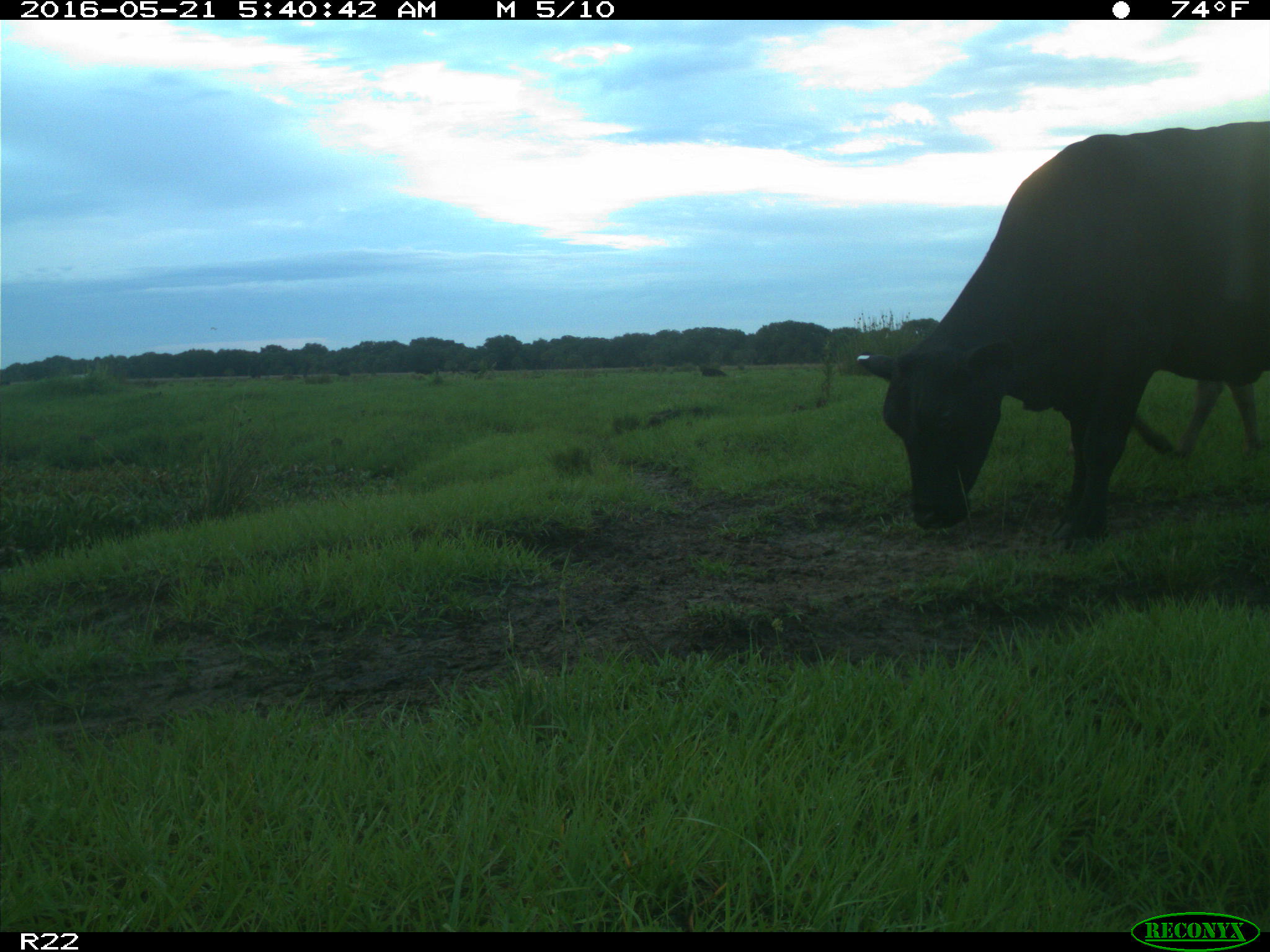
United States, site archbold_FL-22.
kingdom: Animalia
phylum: Chordata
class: Mammalia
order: Artiodactyla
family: Bovidae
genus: Bos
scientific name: Bos taurus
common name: domestic cow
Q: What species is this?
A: Bos taurus (domestic cow).